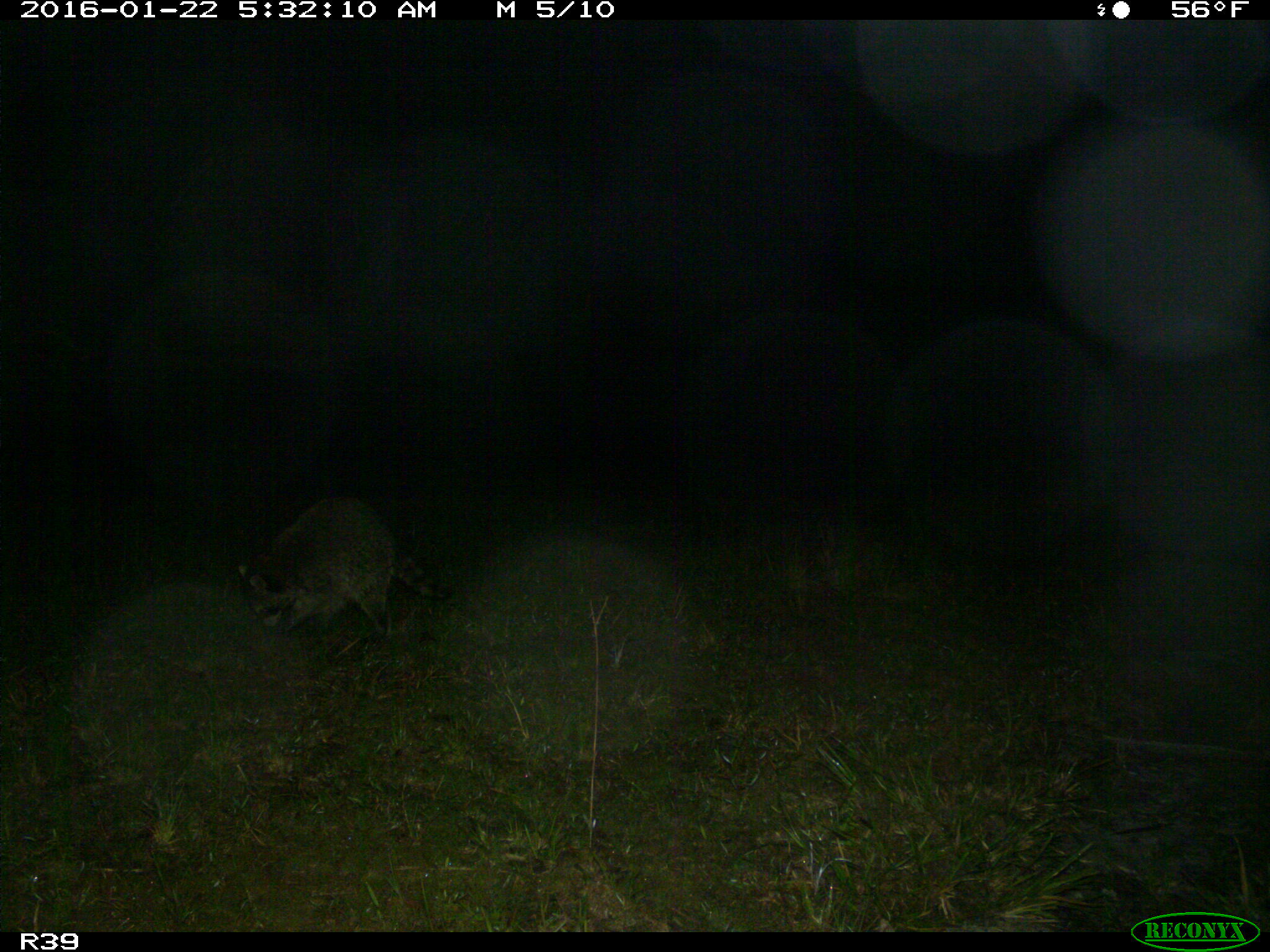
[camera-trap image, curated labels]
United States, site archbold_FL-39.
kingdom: Animalia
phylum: Chordata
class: Mammalia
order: Carnivora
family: Procyonidae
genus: Procyon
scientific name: Procyon lotor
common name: common raccoon